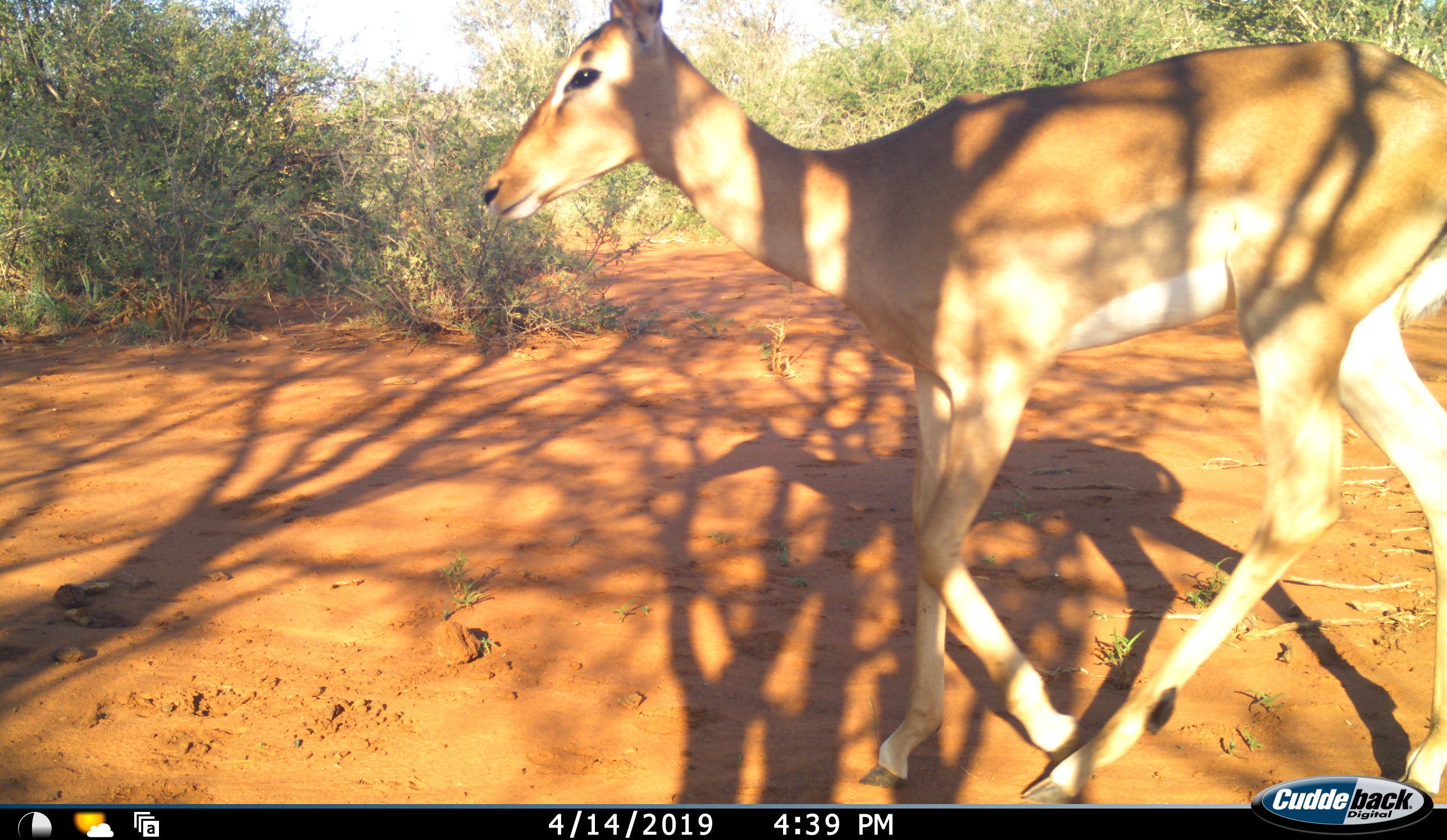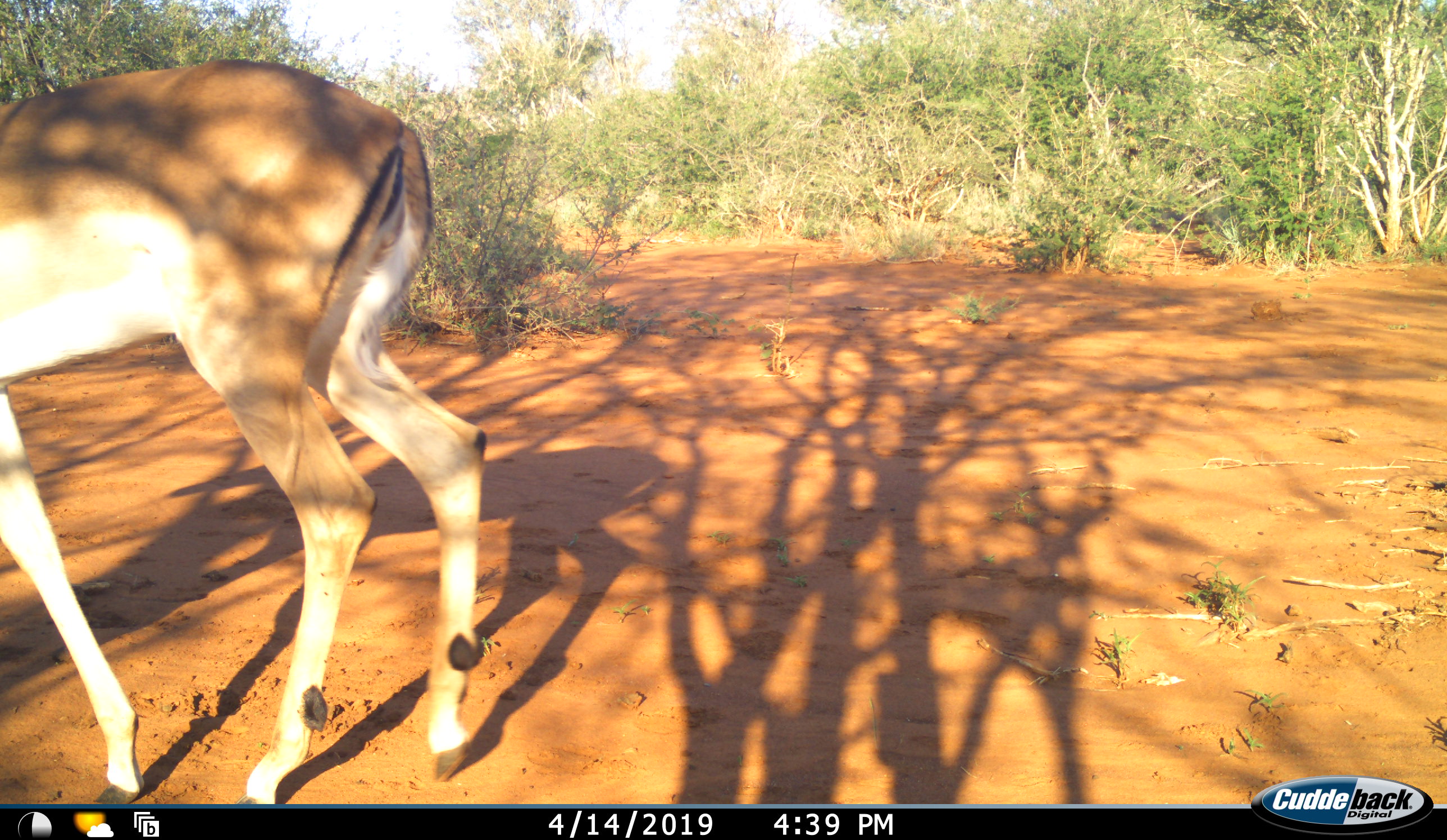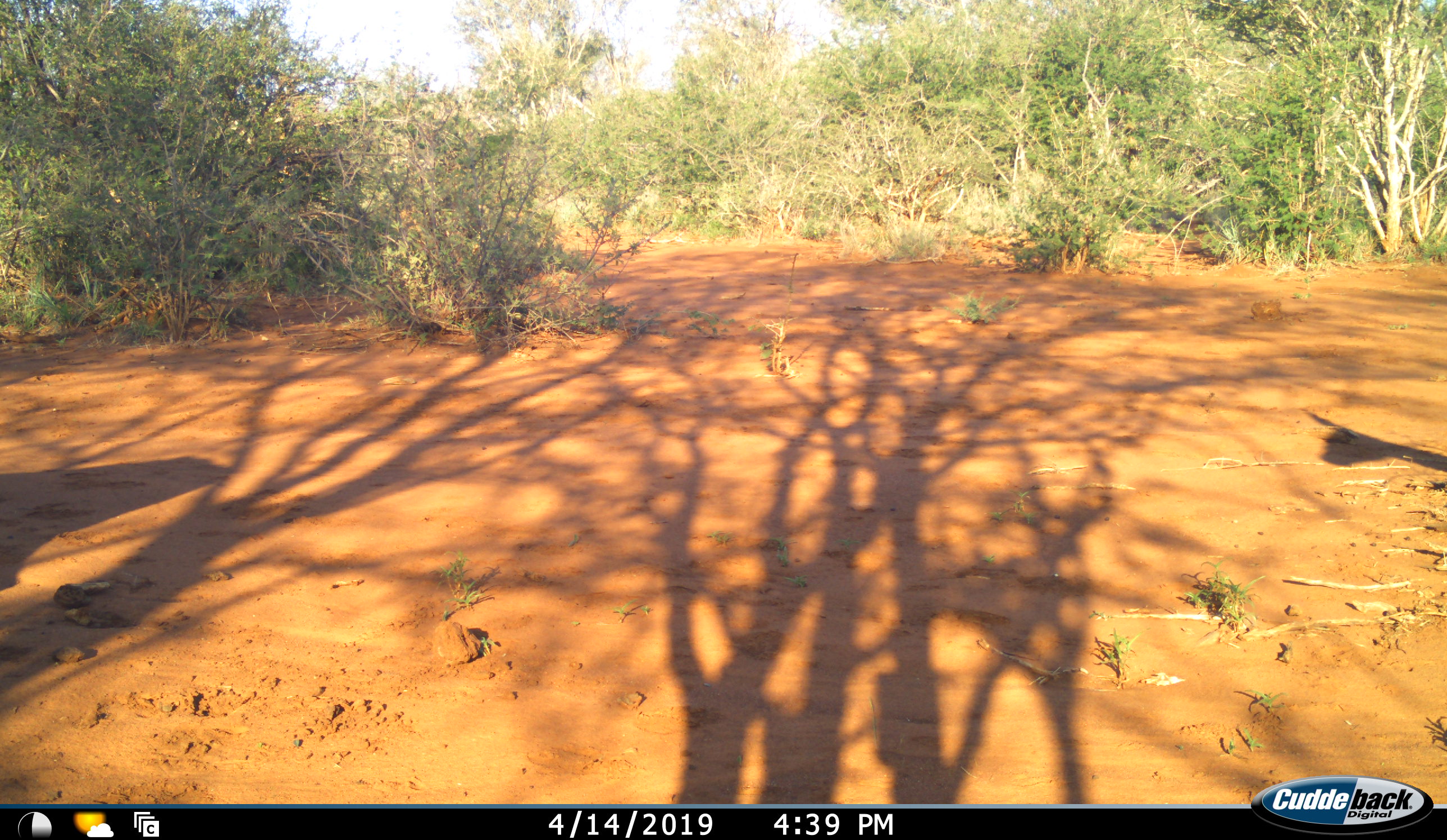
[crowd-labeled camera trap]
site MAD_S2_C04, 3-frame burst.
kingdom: Animalia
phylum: Chordata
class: Mammalia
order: Artiodactyla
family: Bovidae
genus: Aepyceros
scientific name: Aepyceros melampus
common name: impala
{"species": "impala (Aepyceros melampus)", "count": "1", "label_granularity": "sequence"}